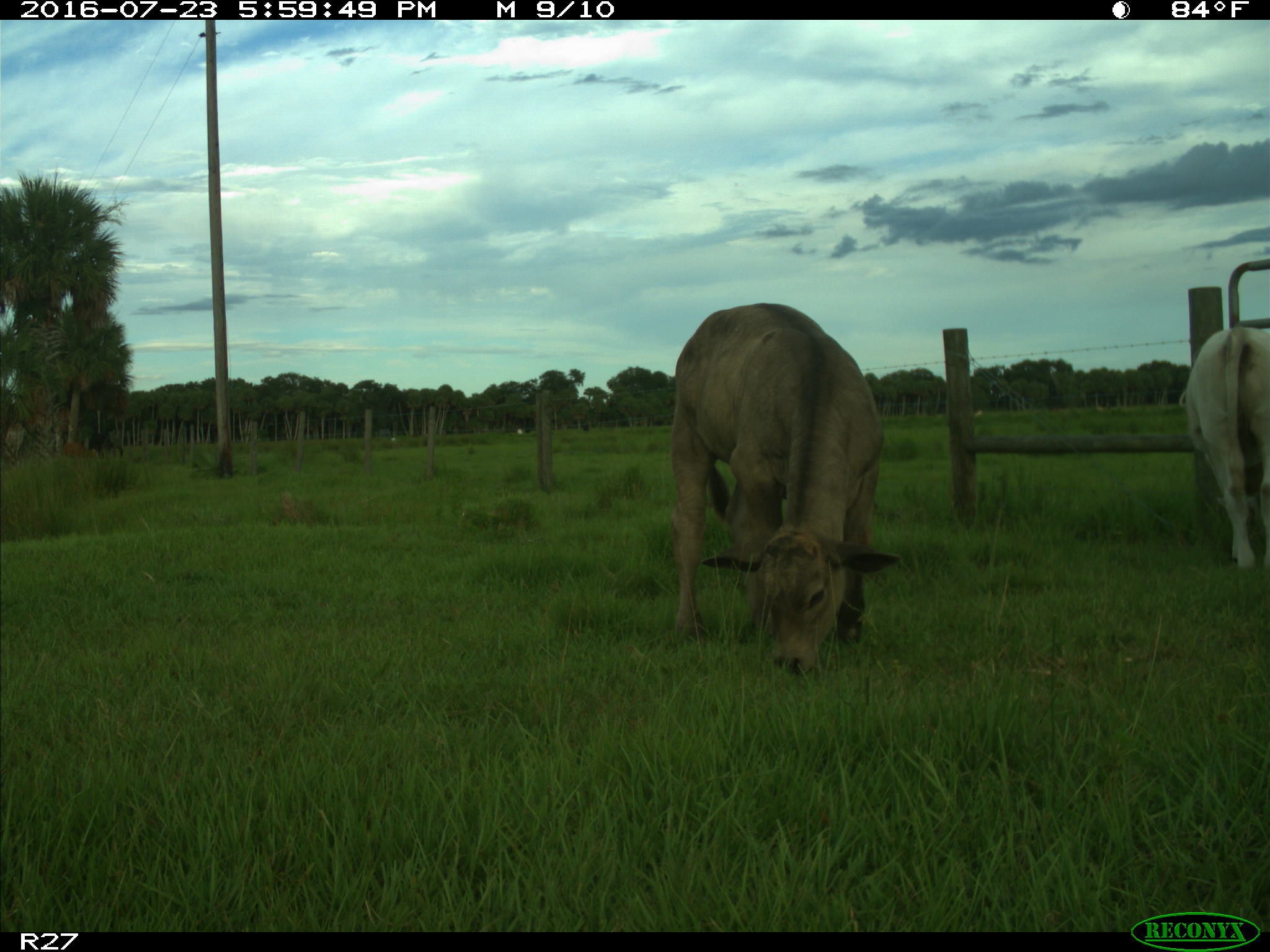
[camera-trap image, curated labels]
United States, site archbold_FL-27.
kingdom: Animalia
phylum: Chordata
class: Mammalia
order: Artiodactyla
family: Bovidae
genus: Bos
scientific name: Bos taurus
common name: domestic cow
Bos taurus (domestic cow).